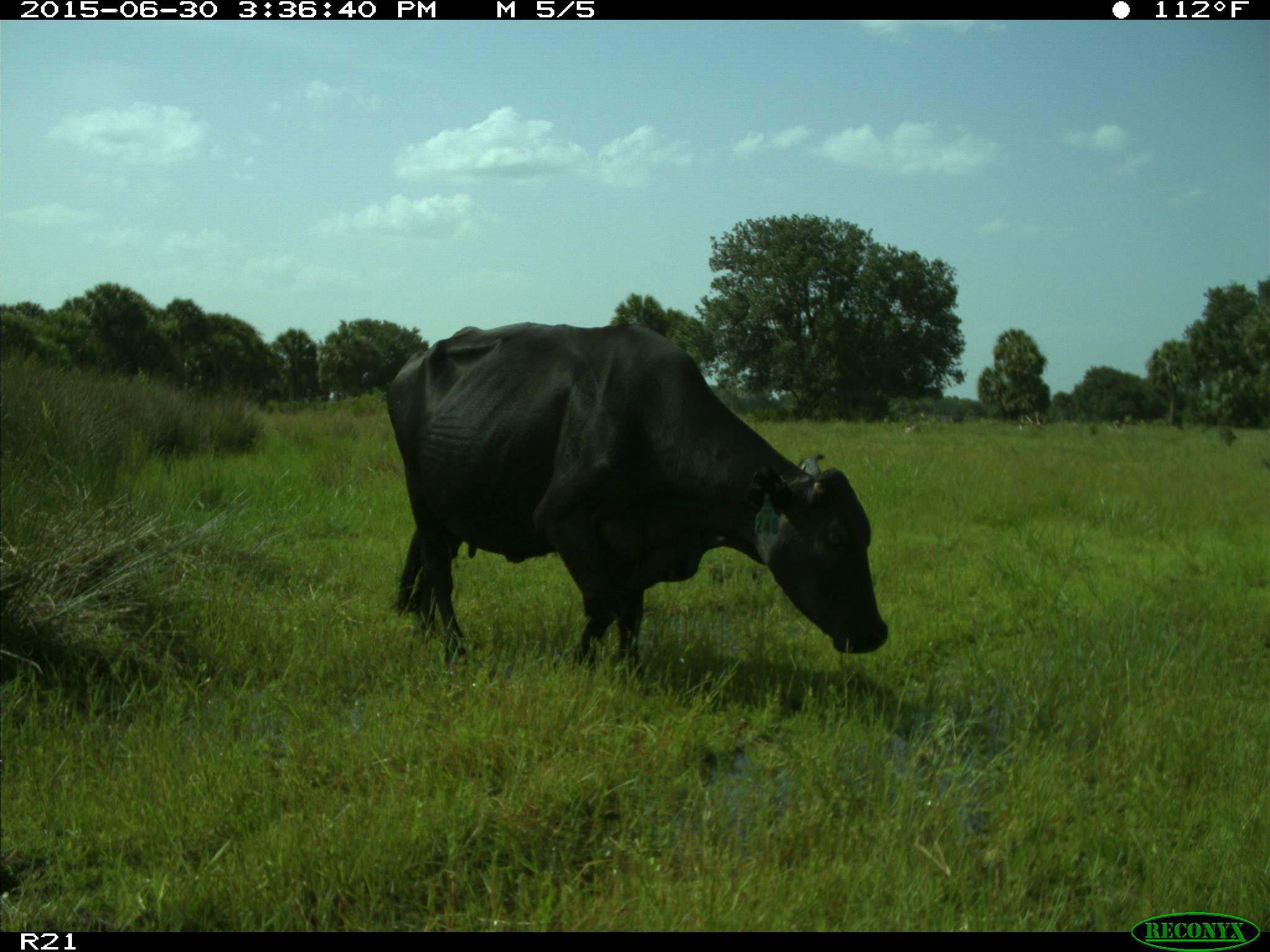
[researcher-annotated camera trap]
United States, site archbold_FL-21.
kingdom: Animalia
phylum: Chordata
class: Mammalia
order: Artiodactyla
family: Bovidae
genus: Bos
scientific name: Bos taurus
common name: domestic cow